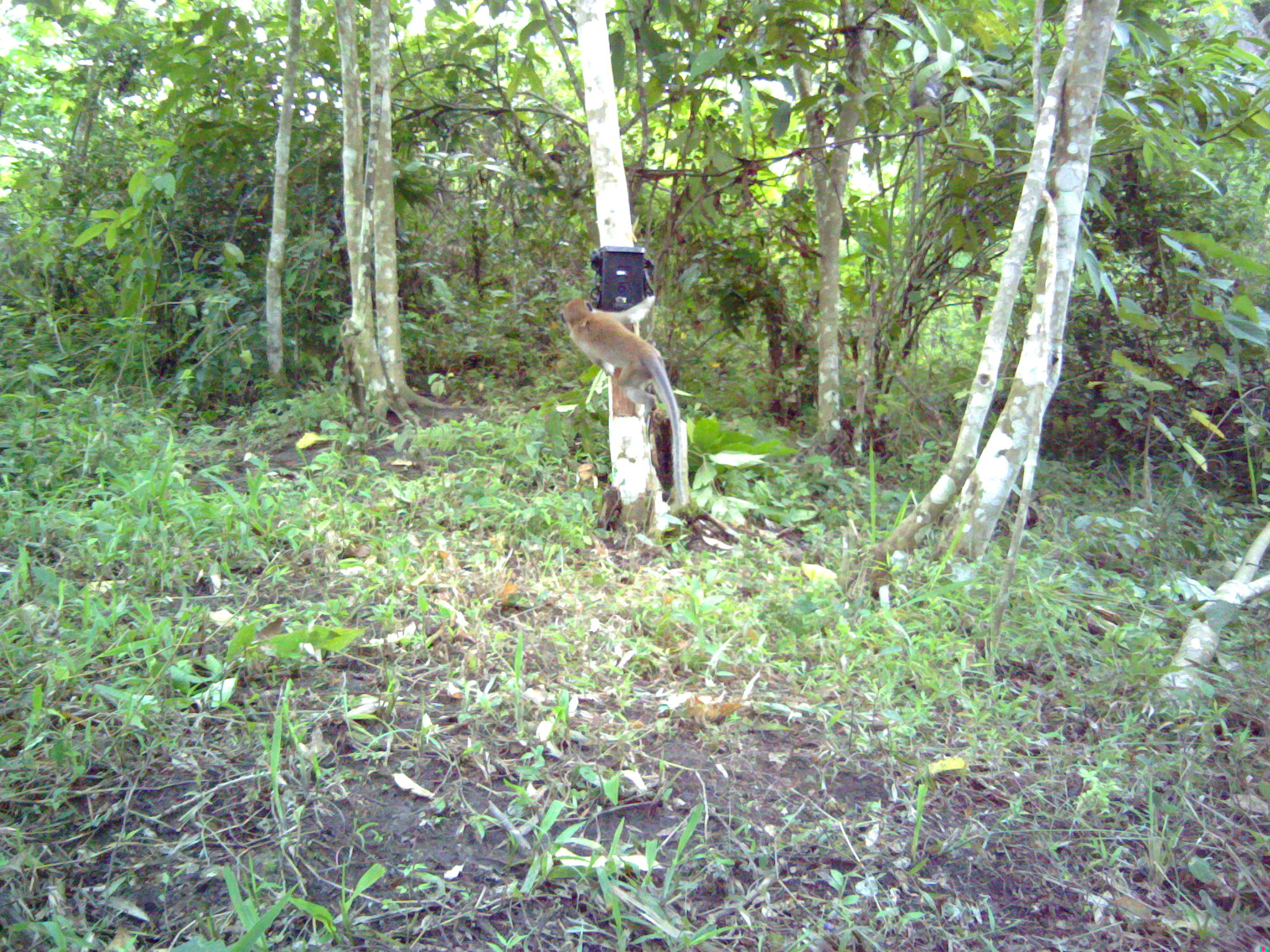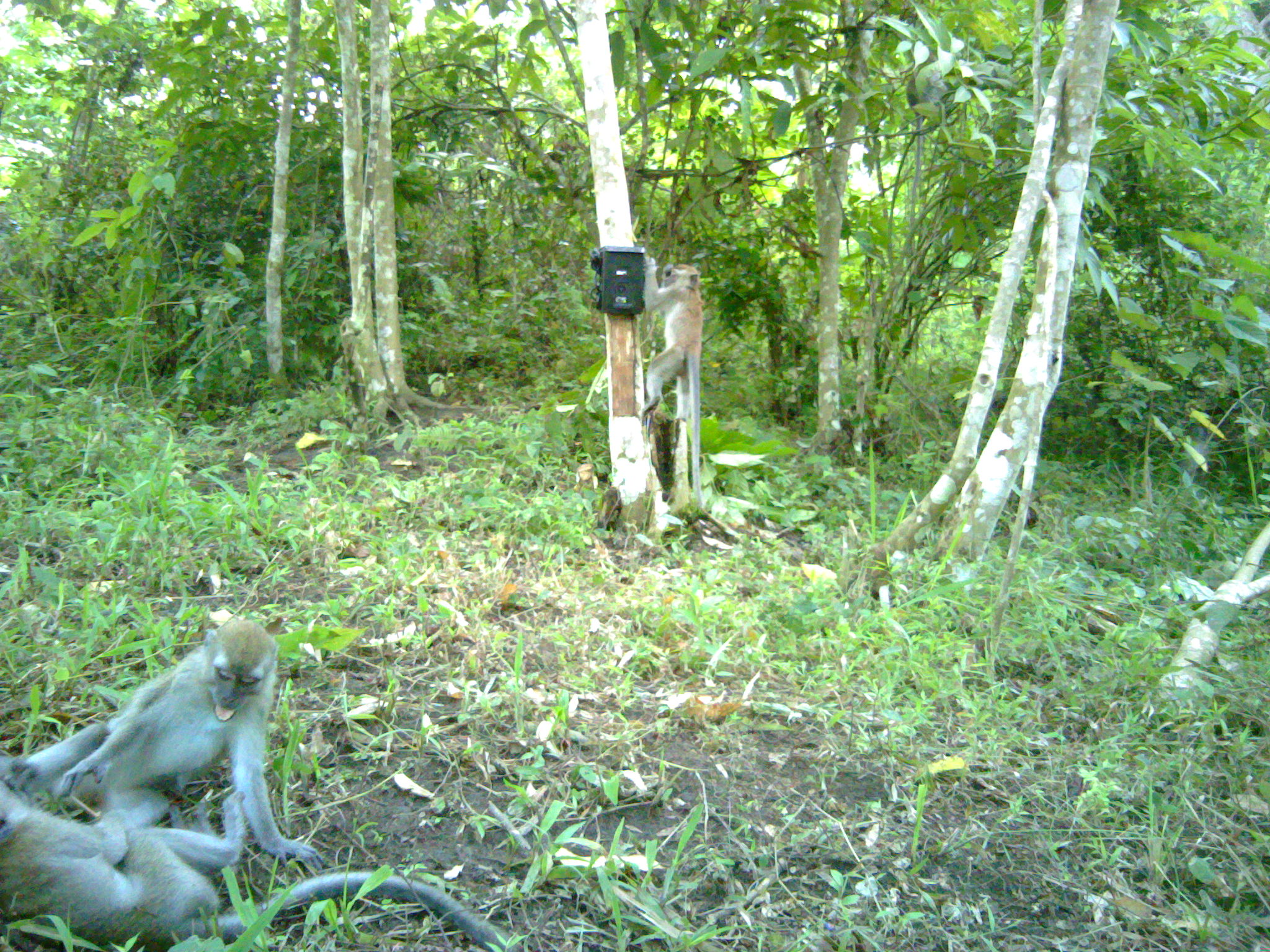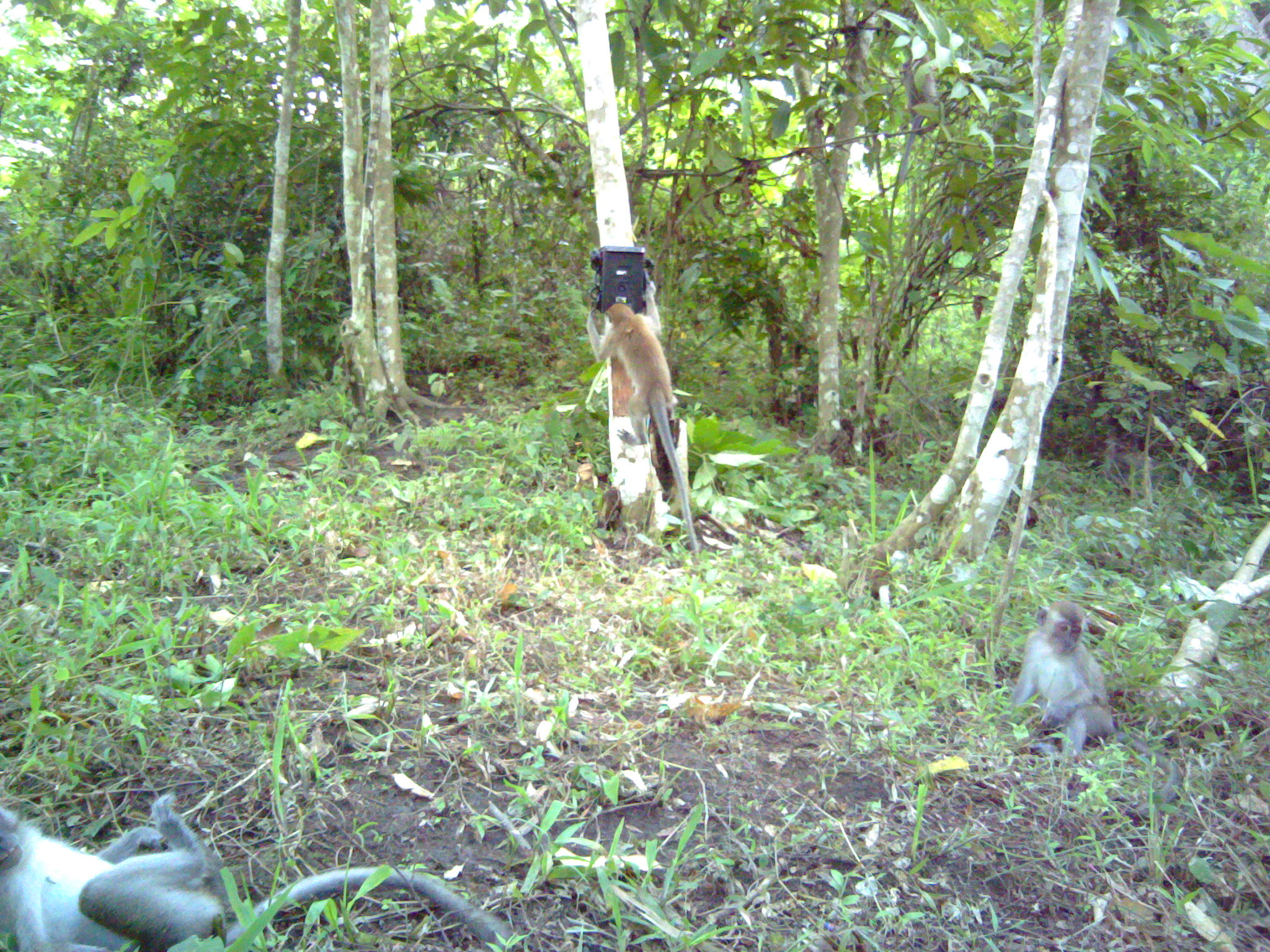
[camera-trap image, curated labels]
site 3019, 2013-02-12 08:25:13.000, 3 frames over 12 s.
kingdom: Animalia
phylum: Chordata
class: Mammalia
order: Primates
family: Cercopithecidae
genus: Macaca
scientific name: Macaca fascicularis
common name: crab-eating macaque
Macaca fascicularis (crab-eating macaque), count 1.